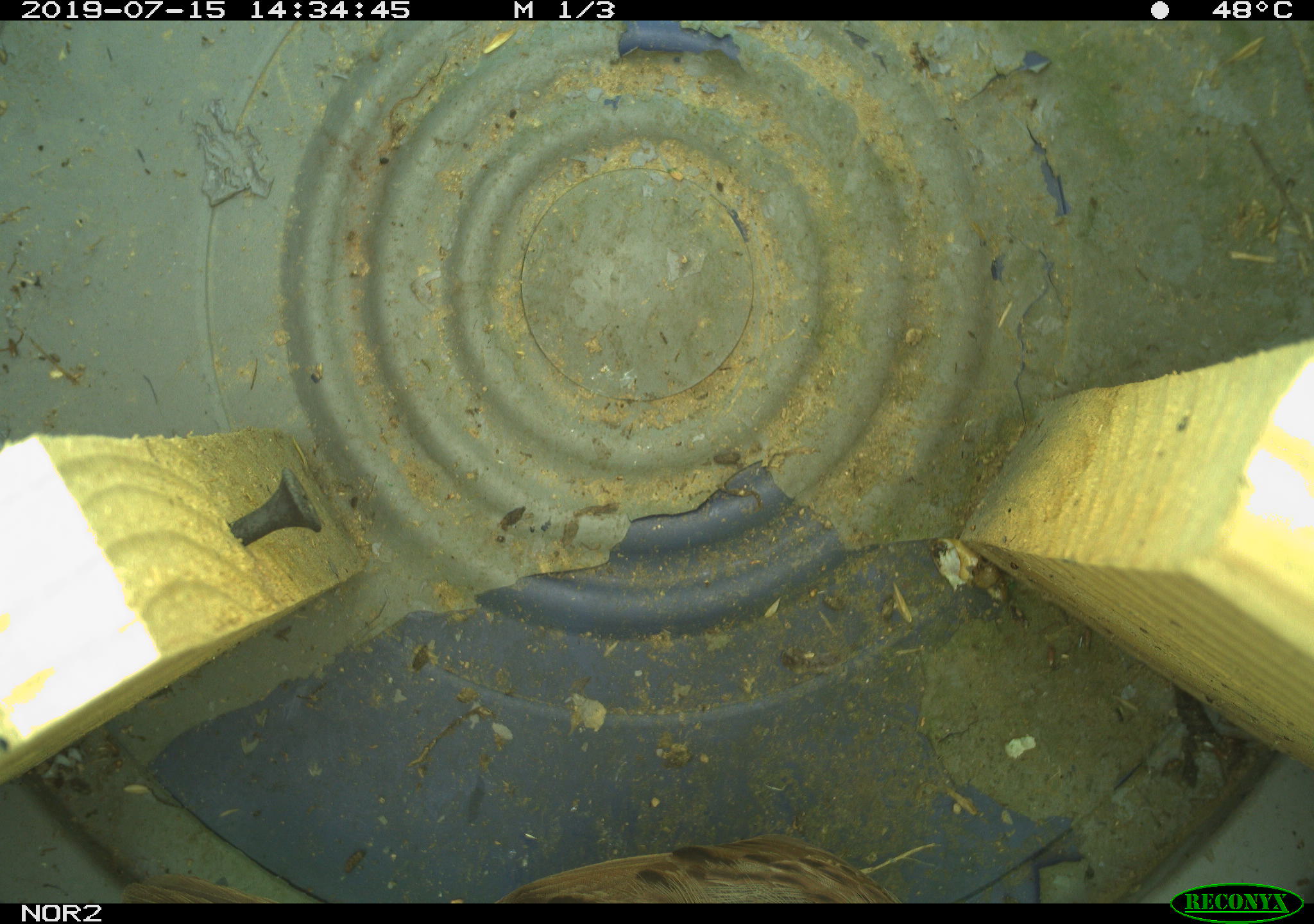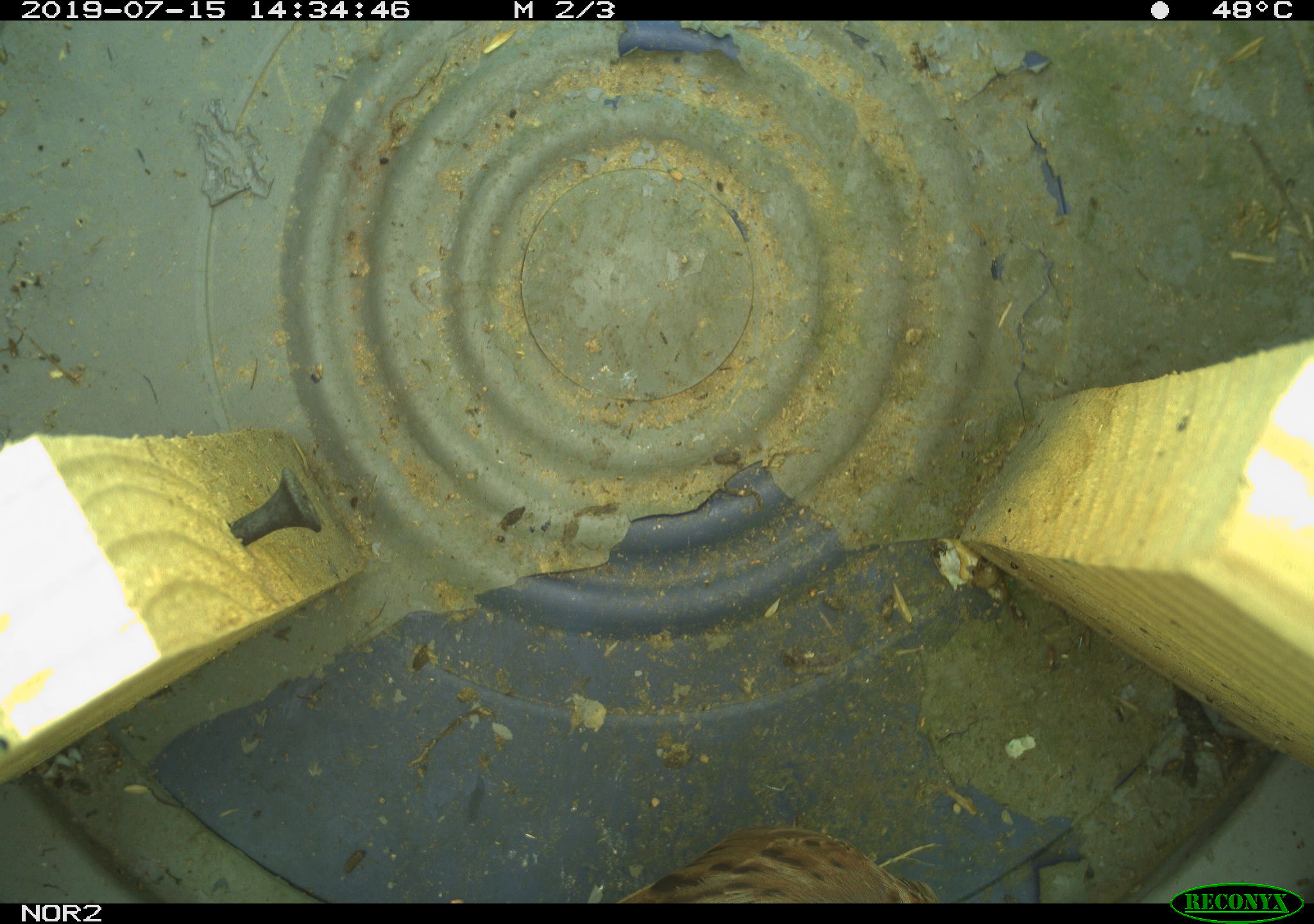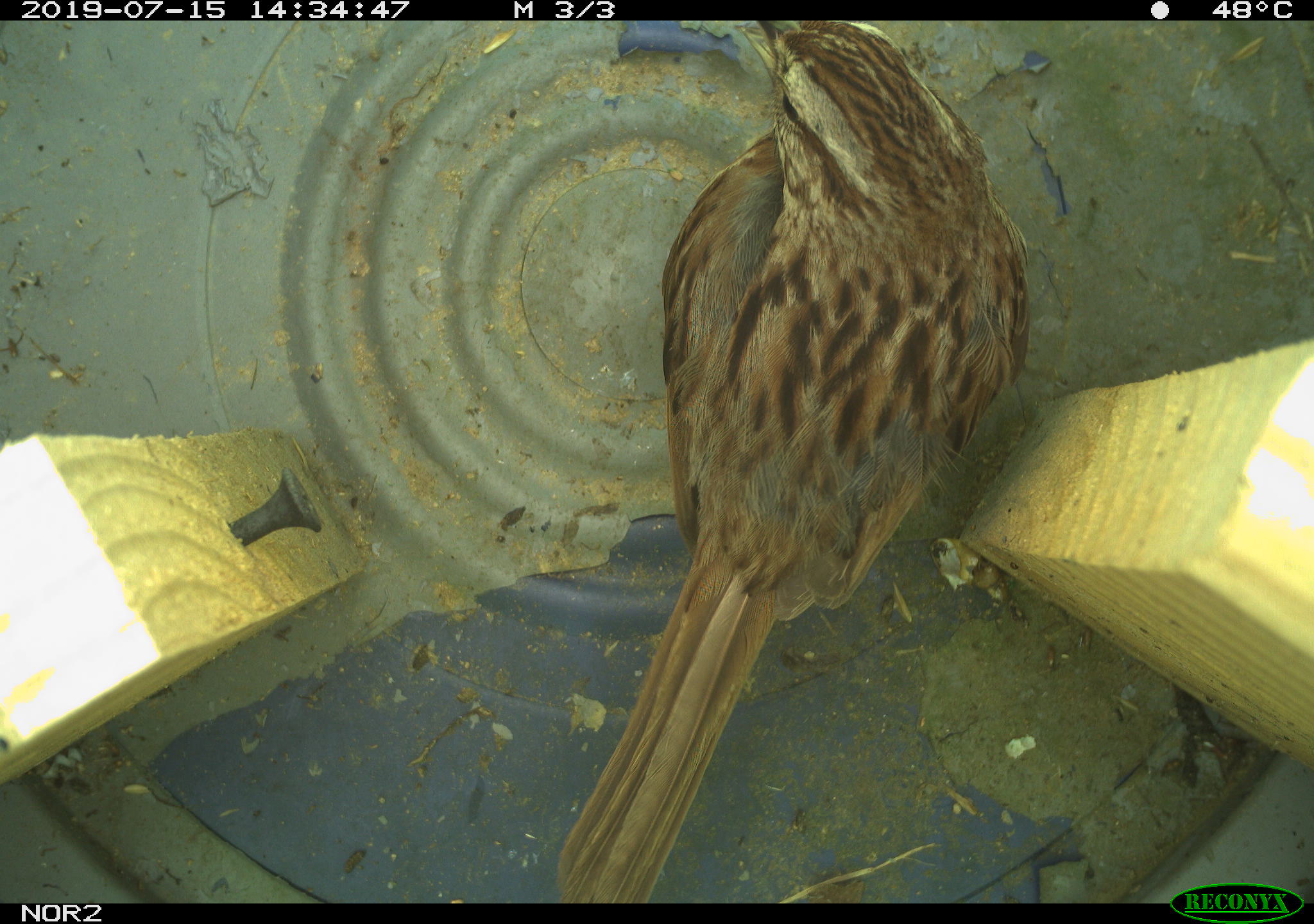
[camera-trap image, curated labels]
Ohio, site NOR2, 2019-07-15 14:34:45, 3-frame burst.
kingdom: Animalia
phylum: Chordata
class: Aves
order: Passeriformes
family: Passerellidae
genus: Melospiza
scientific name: Melospiza melodia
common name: song sparrow